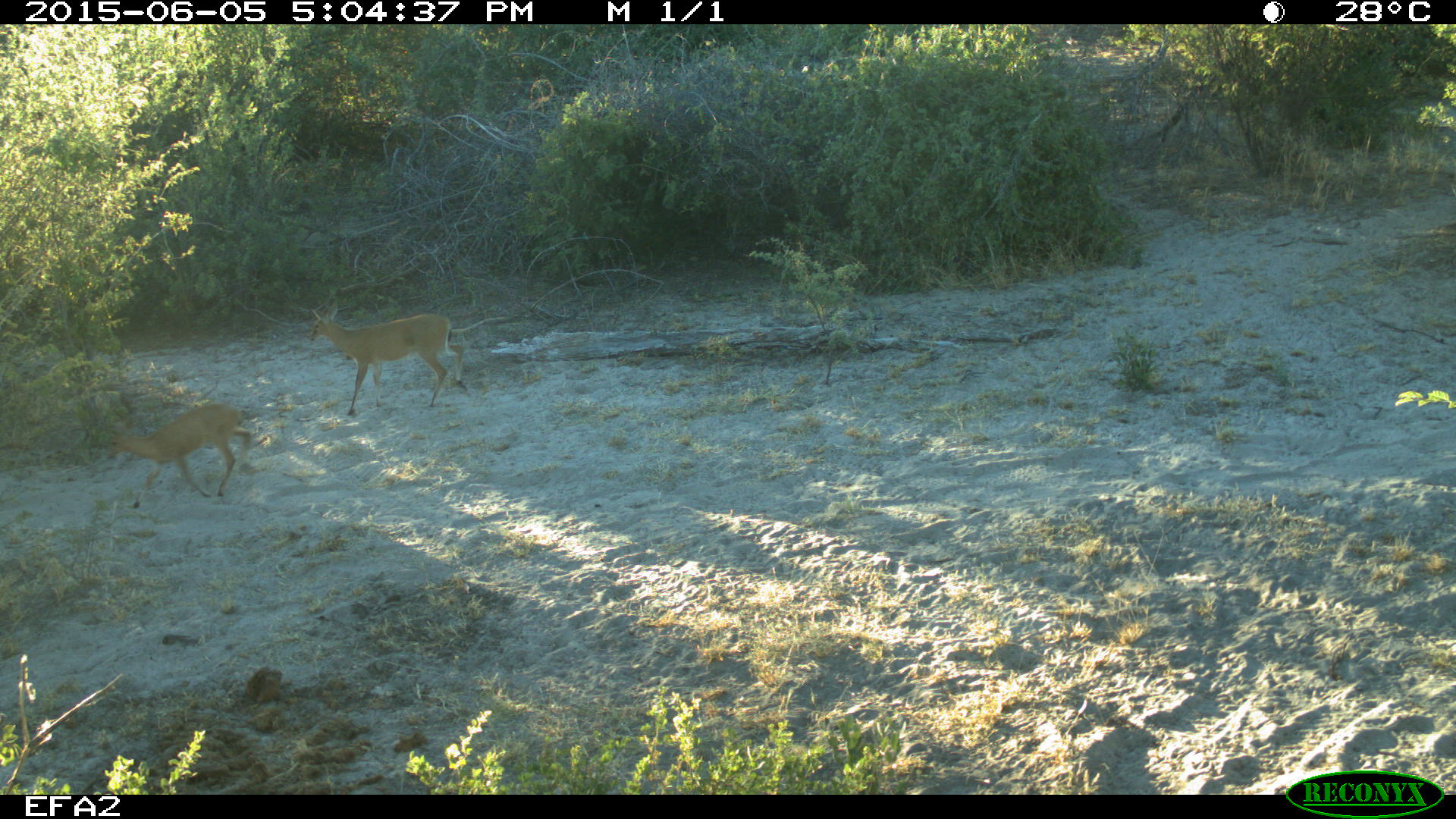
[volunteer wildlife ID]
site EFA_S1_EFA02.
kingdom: Animalia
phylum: Chordata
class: Mammalia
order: Artiodactyla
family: Bovidae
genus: Tragelaphus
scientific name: Tragelaphus oryx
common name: eland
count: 2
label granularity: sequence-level